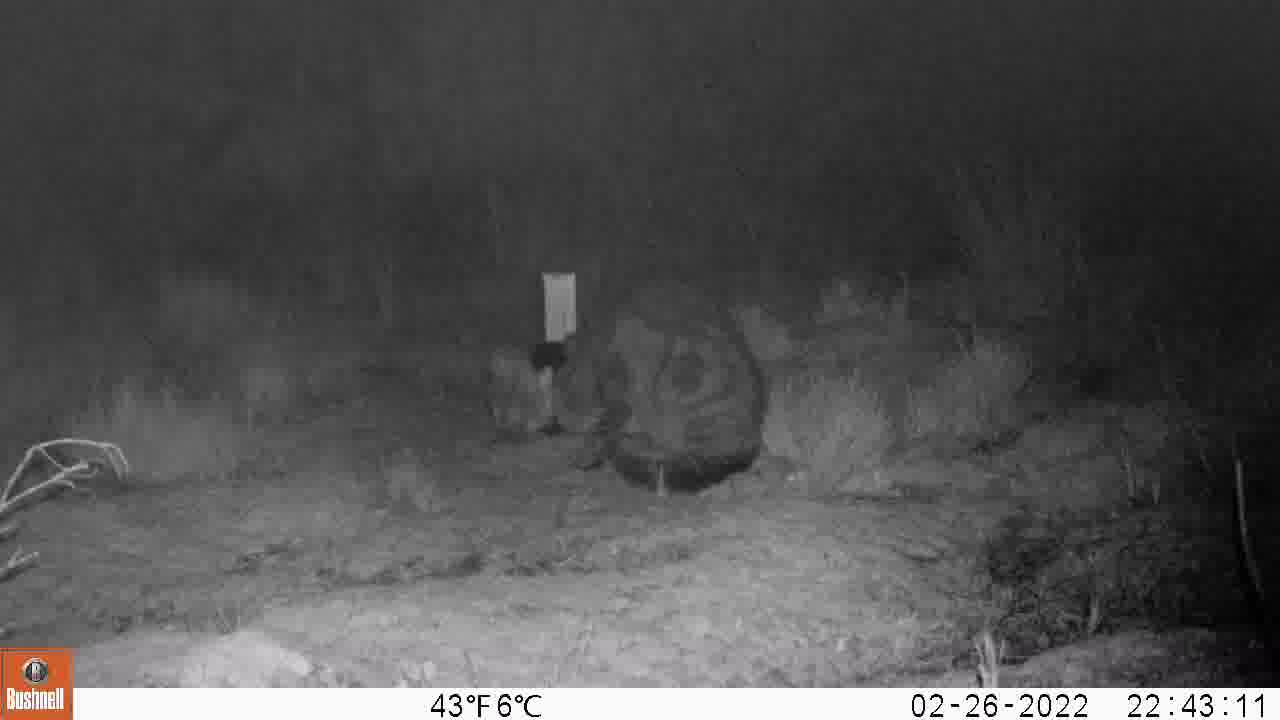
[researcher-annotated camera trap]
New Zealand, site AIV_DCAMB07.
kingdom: Animalia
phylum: Chordata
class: Mammalia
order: Carnivora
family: Felidae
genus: Felis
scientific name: Felis catus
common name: domestic cat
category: cat